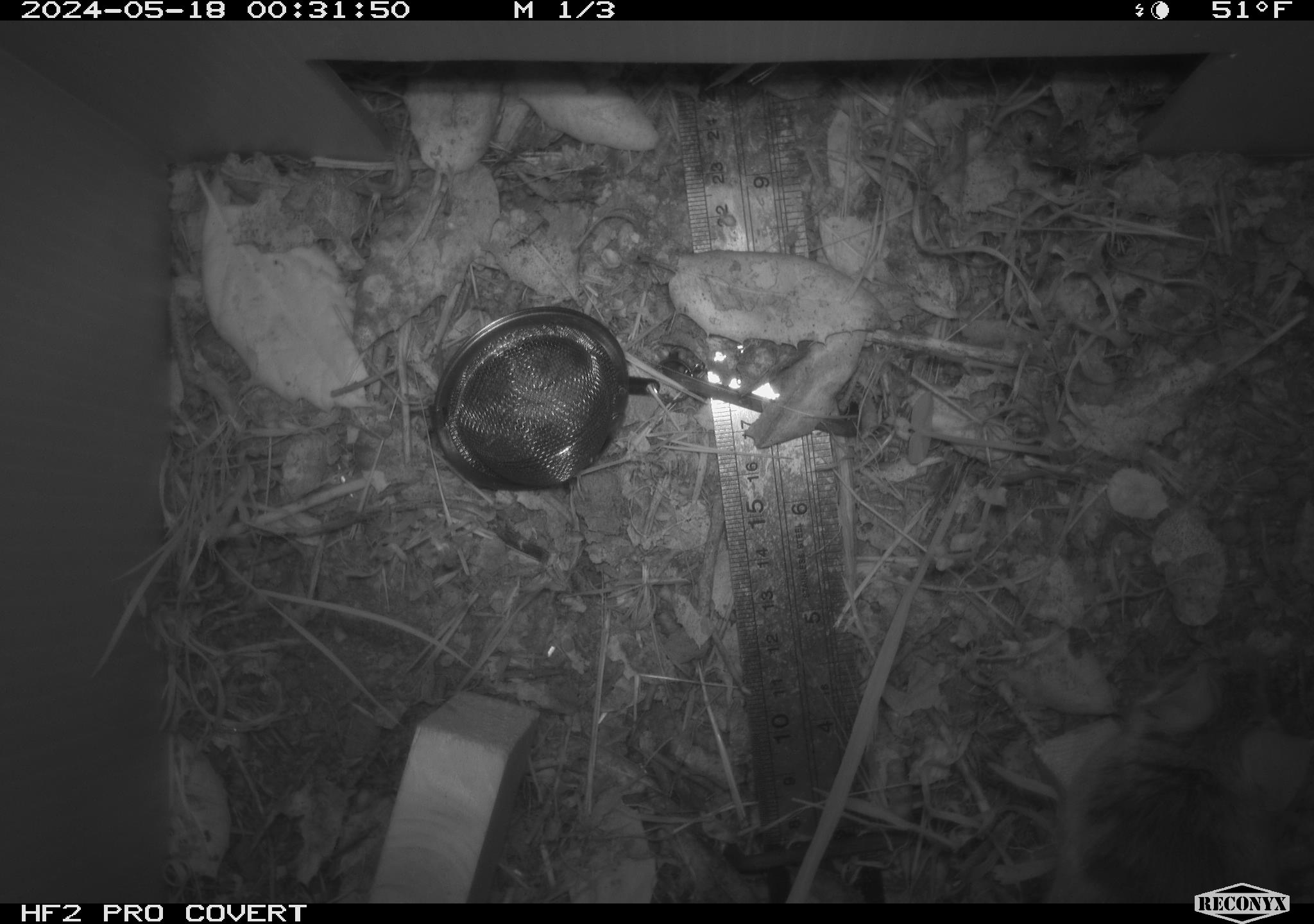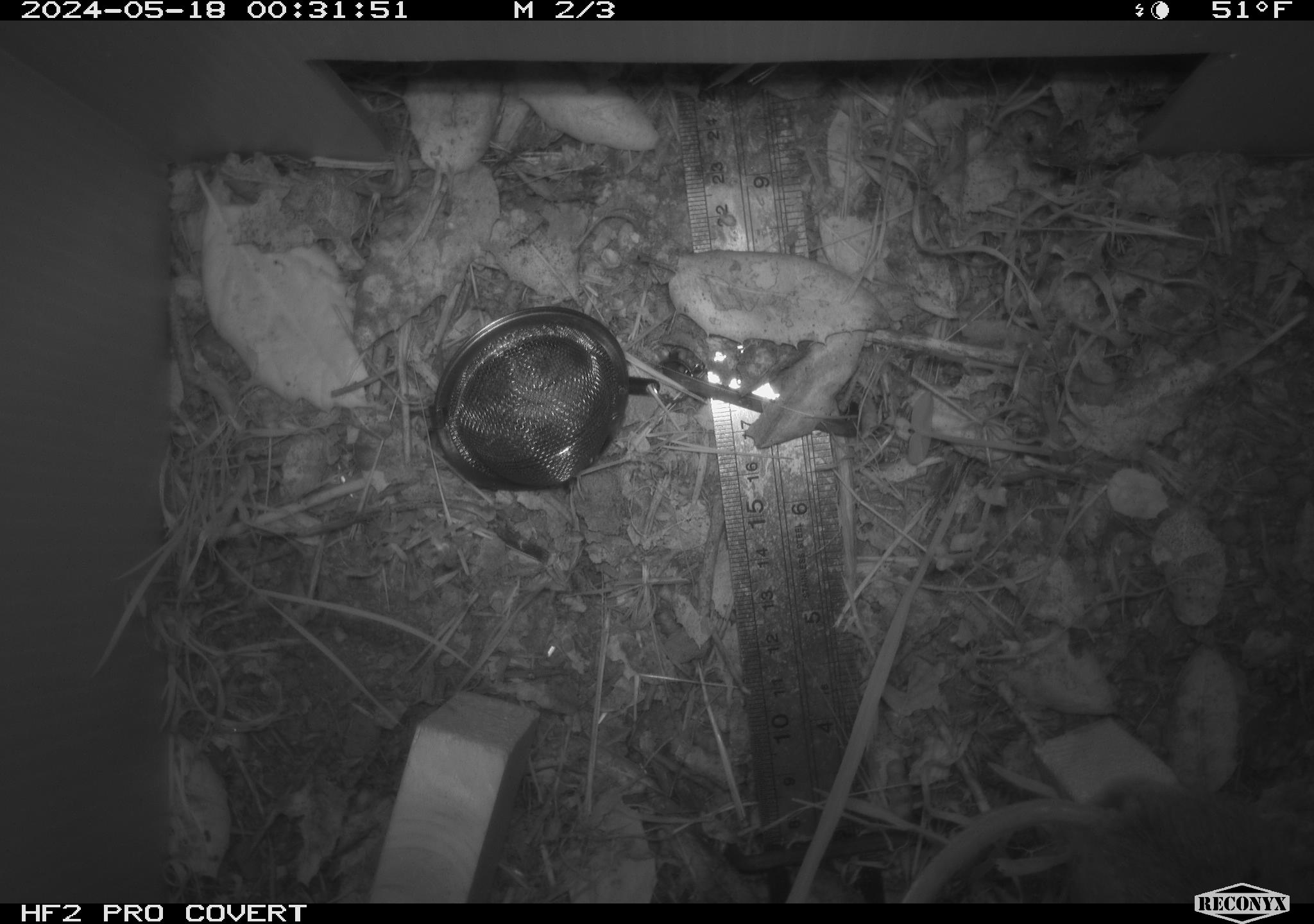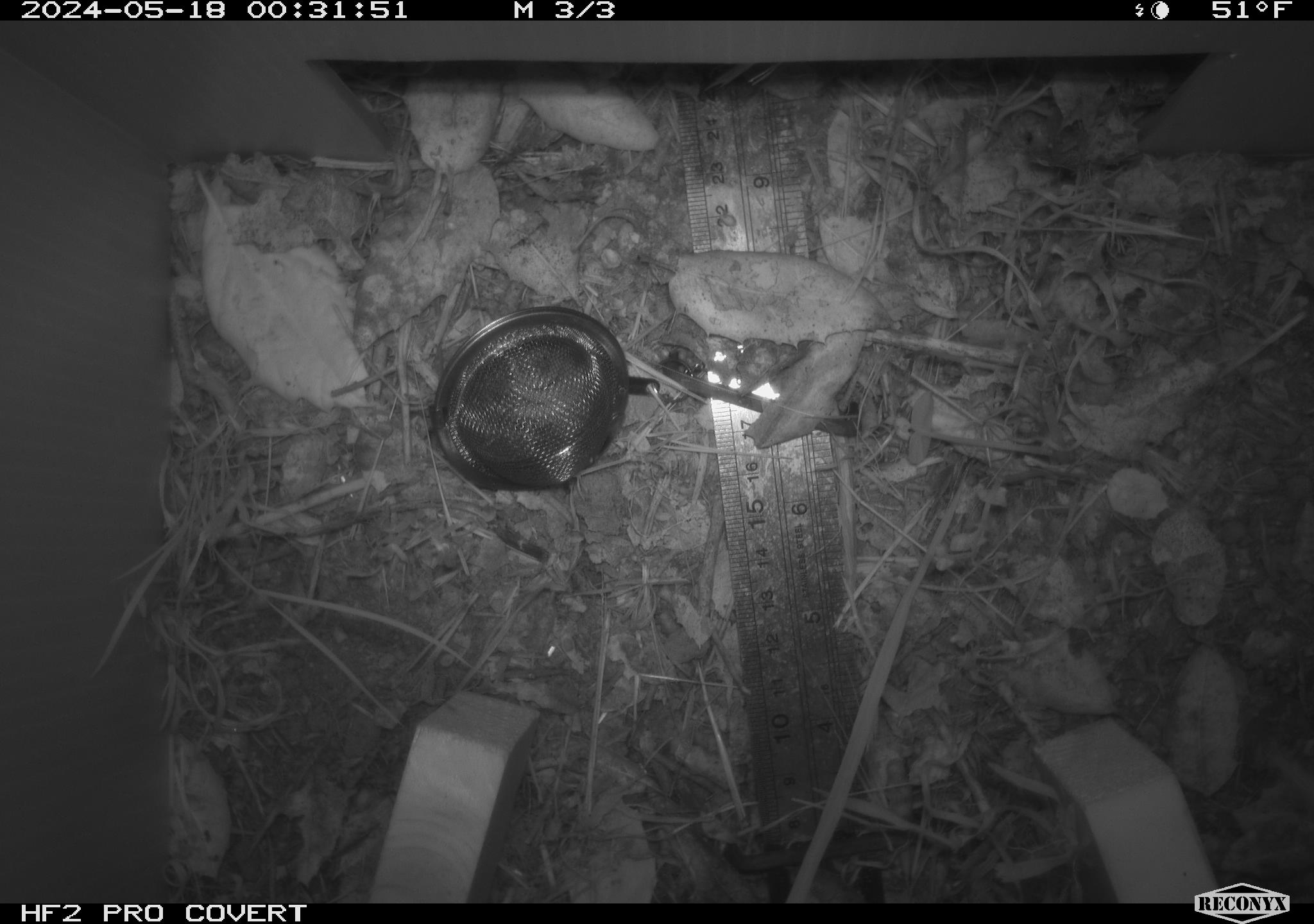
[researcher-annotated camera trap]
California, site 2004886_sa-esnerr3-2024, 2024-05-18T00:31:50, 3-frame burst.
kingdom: Animalia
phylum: Chordata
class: Mammalia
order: Rodentia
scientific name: Rodentia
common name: rodent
Rodent (Rodentia).